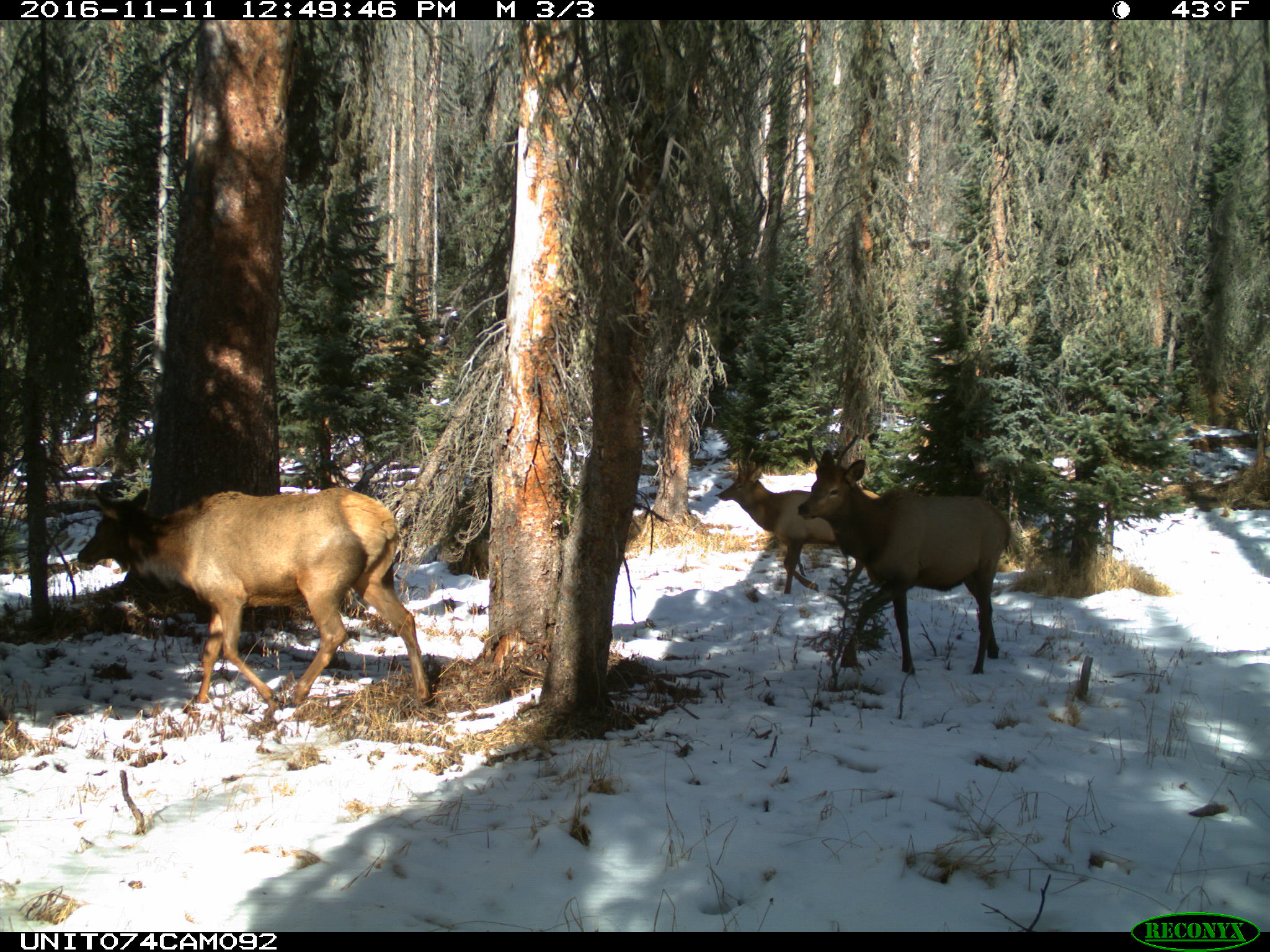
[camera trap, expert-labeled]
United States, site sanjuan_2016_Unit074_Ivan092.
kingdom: Animalia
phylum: Chordata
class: Mammalia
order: Artiodactyla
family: Cervidae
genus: Cervus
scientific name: Cervus elaphus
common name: red deer